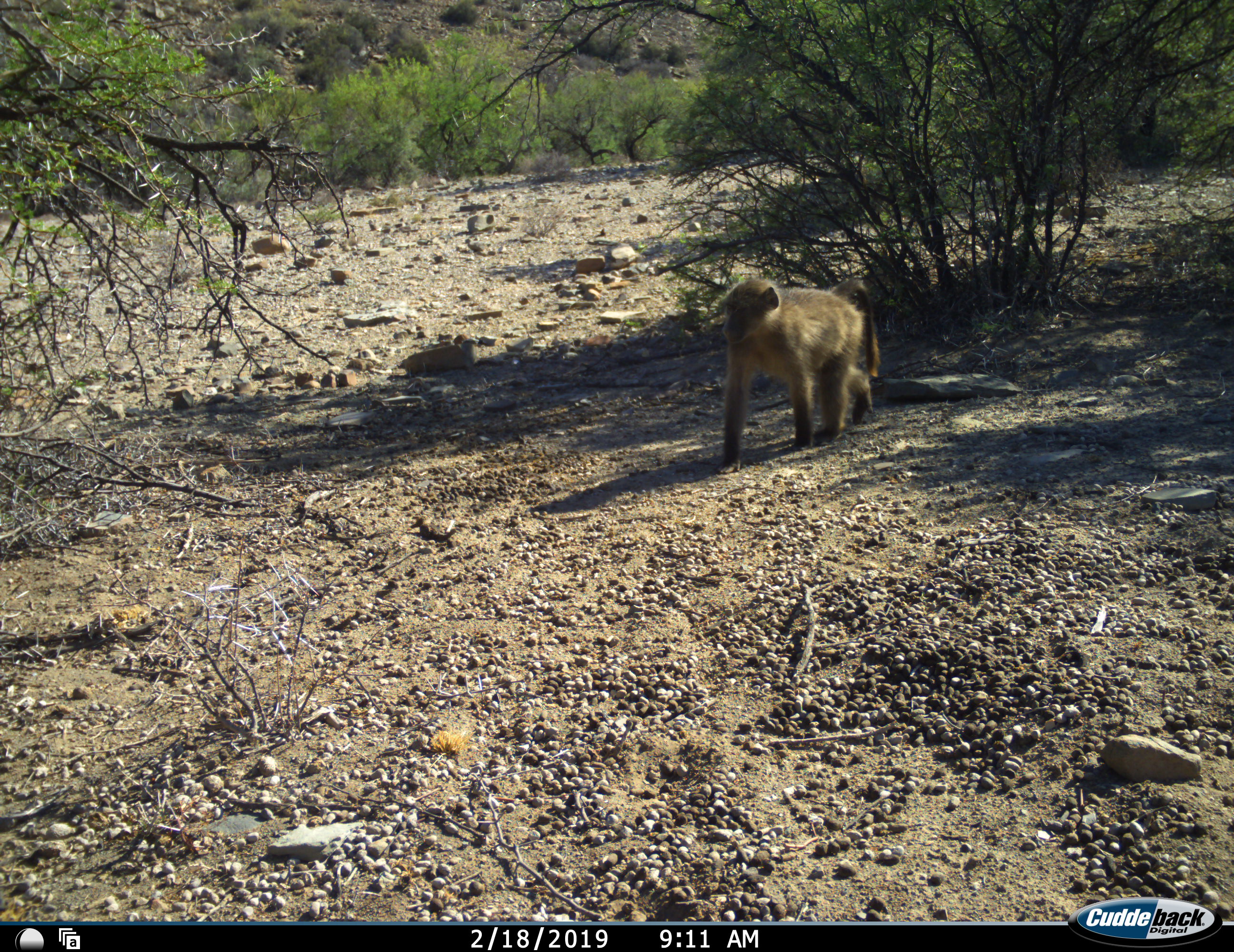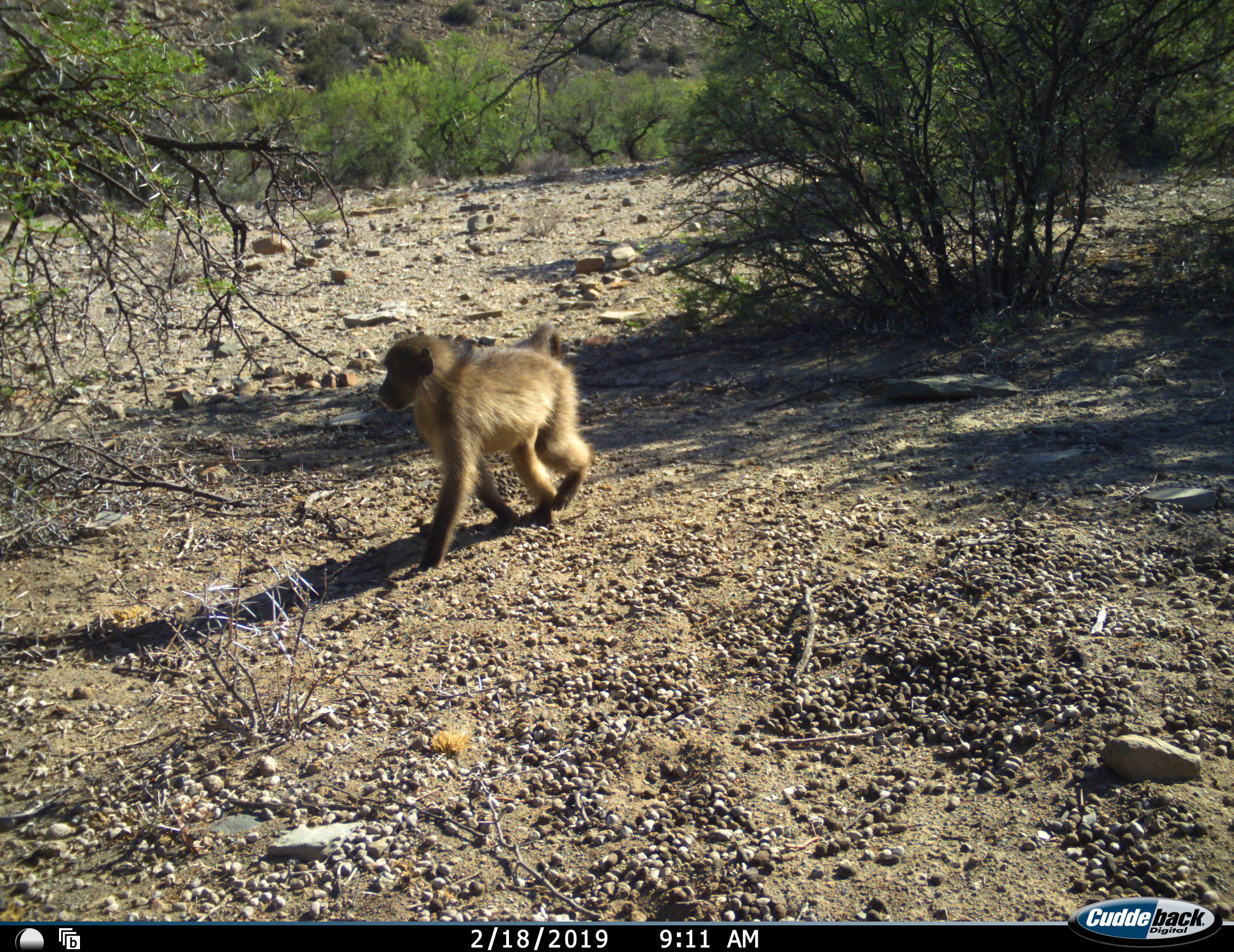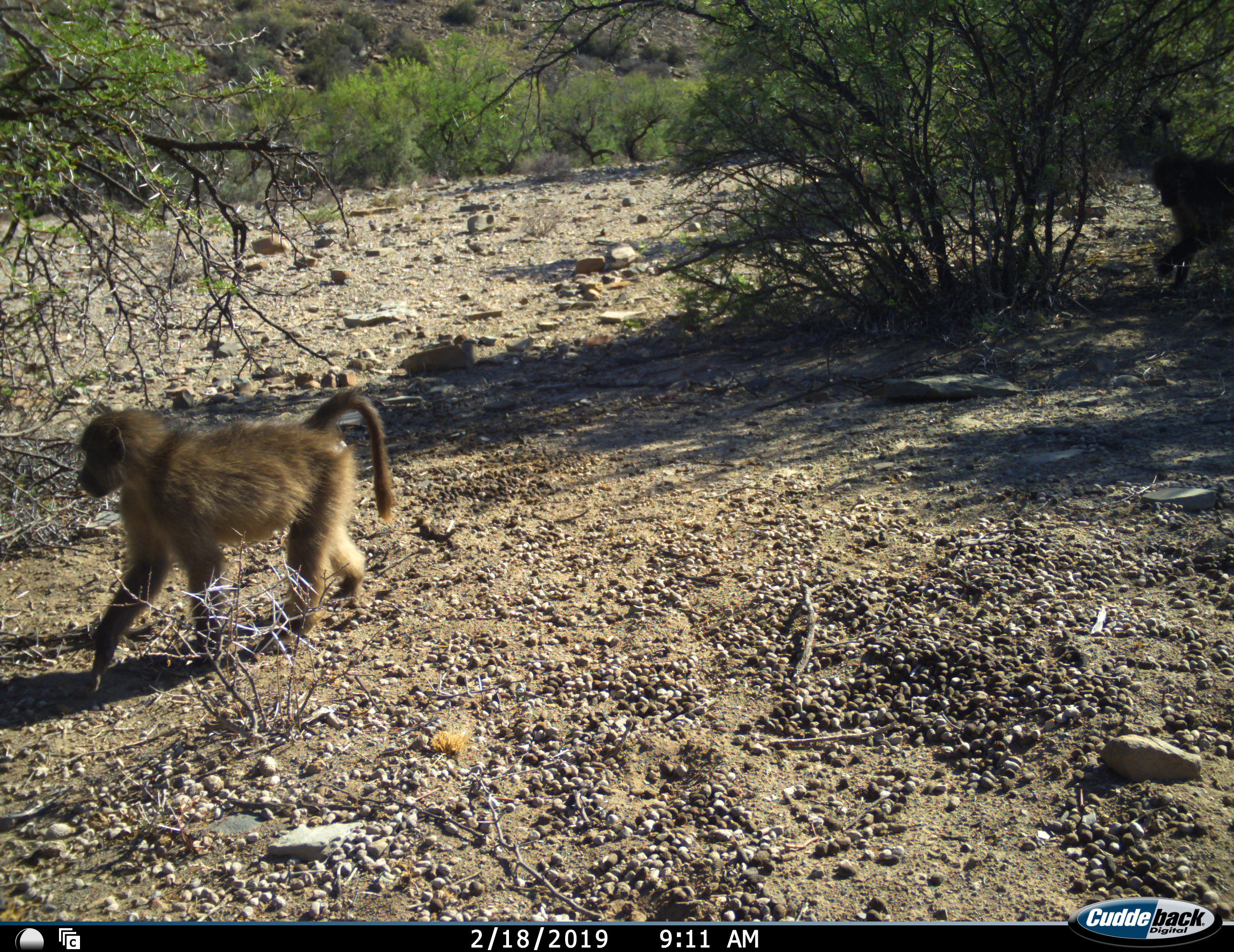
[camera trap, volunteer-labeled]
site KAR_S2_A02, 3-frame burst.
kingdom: Animalia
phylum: Chordata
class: Mammalia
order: Primates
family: Cercopithecidae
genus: Papio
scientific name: Papio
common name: baboon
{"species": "baboon (Papio)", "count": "1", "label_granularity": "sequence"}